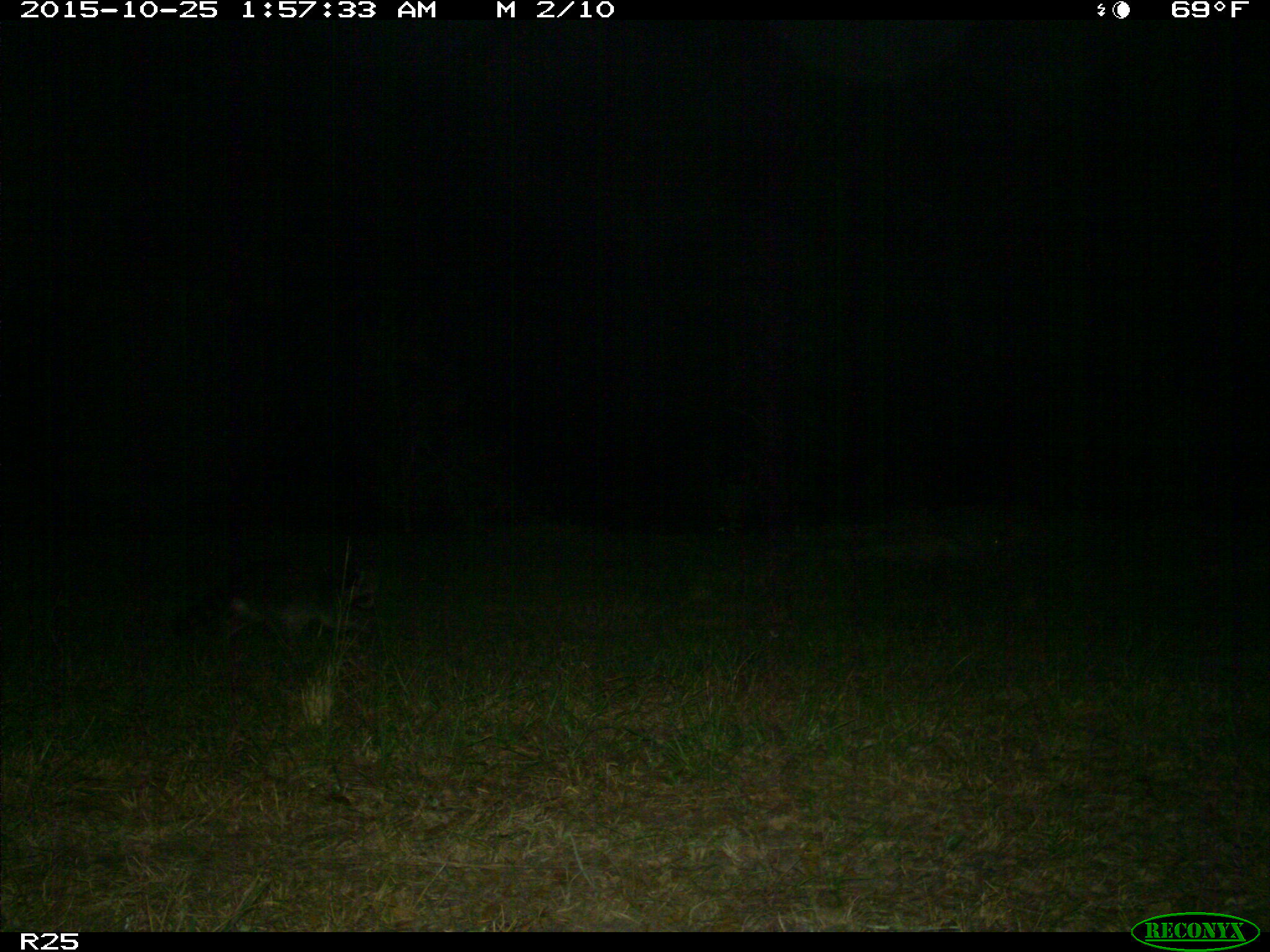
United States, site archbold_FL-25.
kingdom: Animalia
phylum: Chordata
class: Mammalia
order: Carnivora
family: Procyonidae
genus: Procyon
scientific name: Procyon lotor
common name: common raccoon